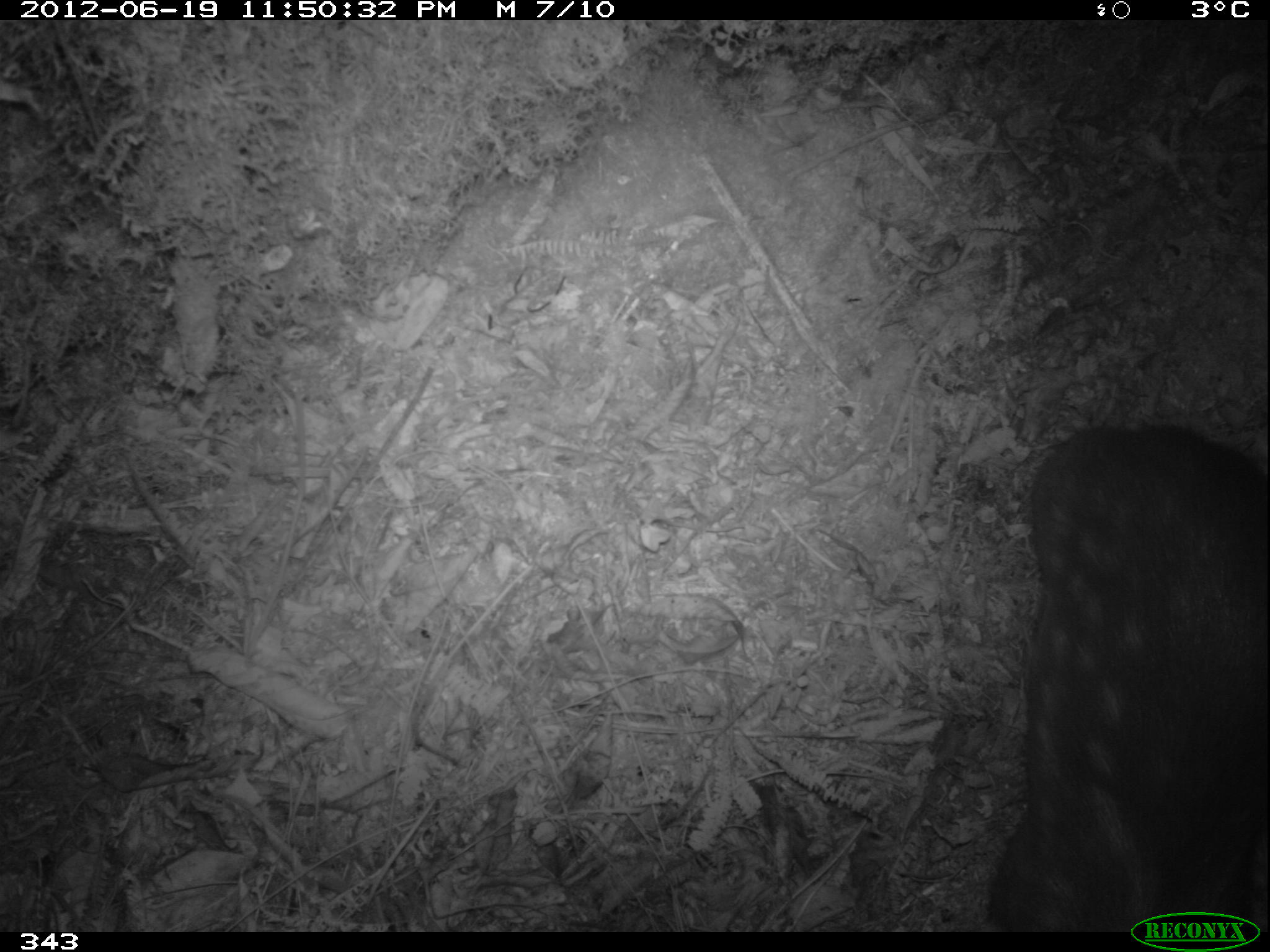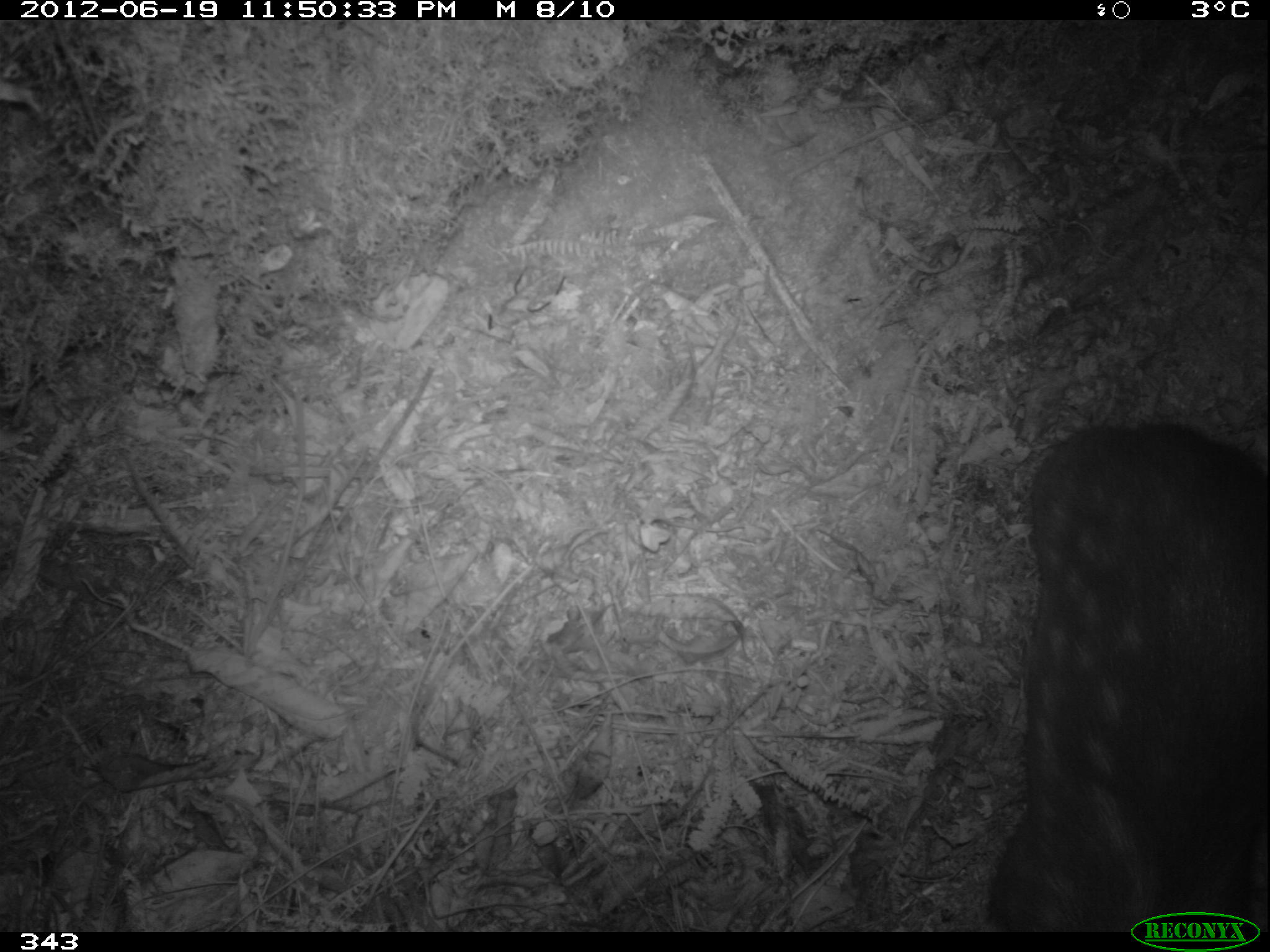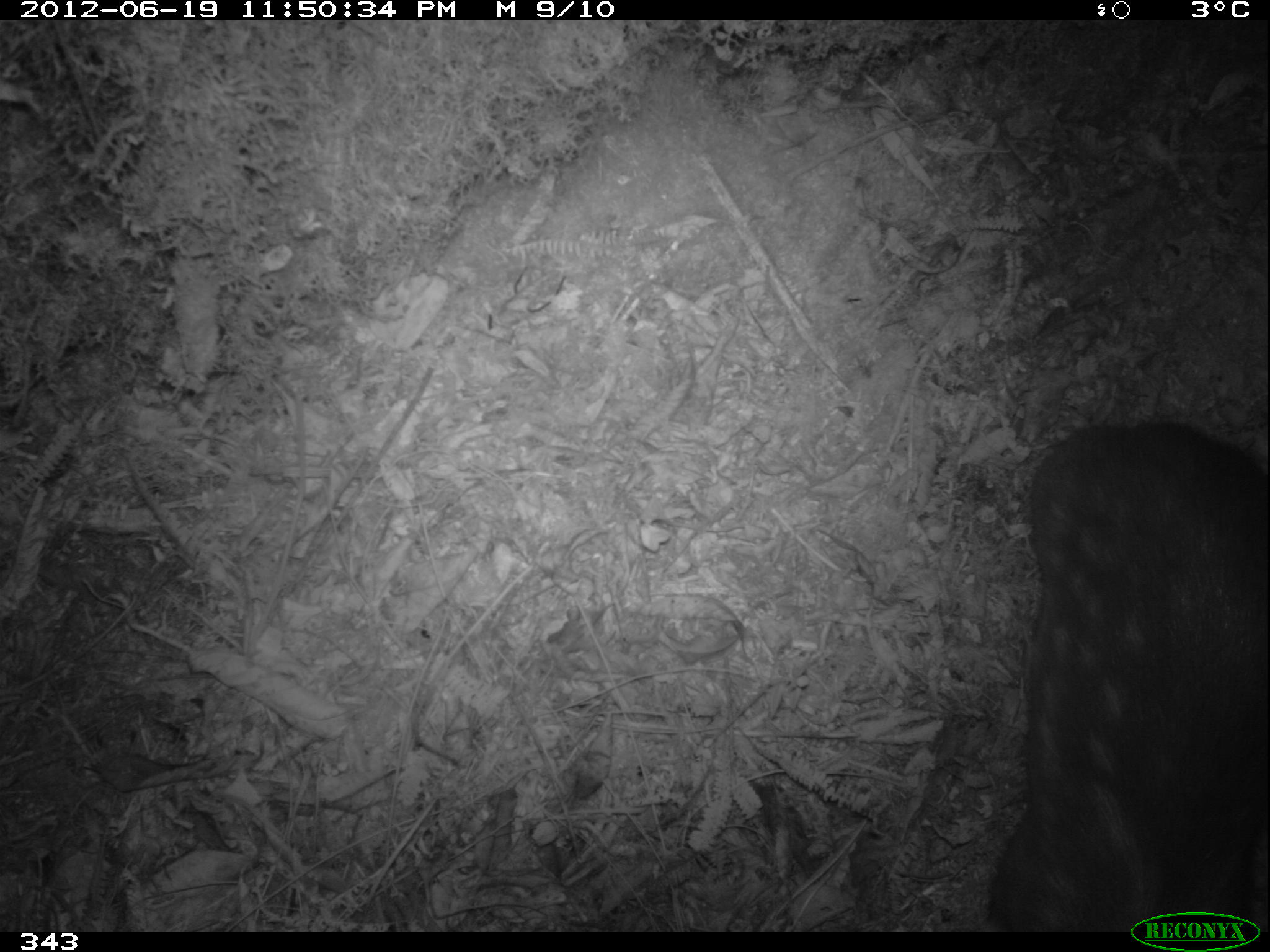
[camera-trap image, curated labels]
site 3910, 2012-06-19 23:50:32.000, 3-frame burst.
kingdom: Animalia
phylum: Chordata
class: Mammalia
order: Rodentia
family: Cuniculidae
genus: Cuniculus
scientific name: Cuniculus taczanowskii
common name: mountain paca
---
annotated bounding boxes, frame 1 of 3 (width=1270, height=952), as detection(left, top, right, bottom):
cuniculus taczanowskii: detection(982, 422, 1267, 932)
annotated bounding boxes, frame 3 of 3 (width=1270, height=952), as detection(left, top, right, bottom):
cuniculus taczanowskii: detection(986, 420, 1267, 932)